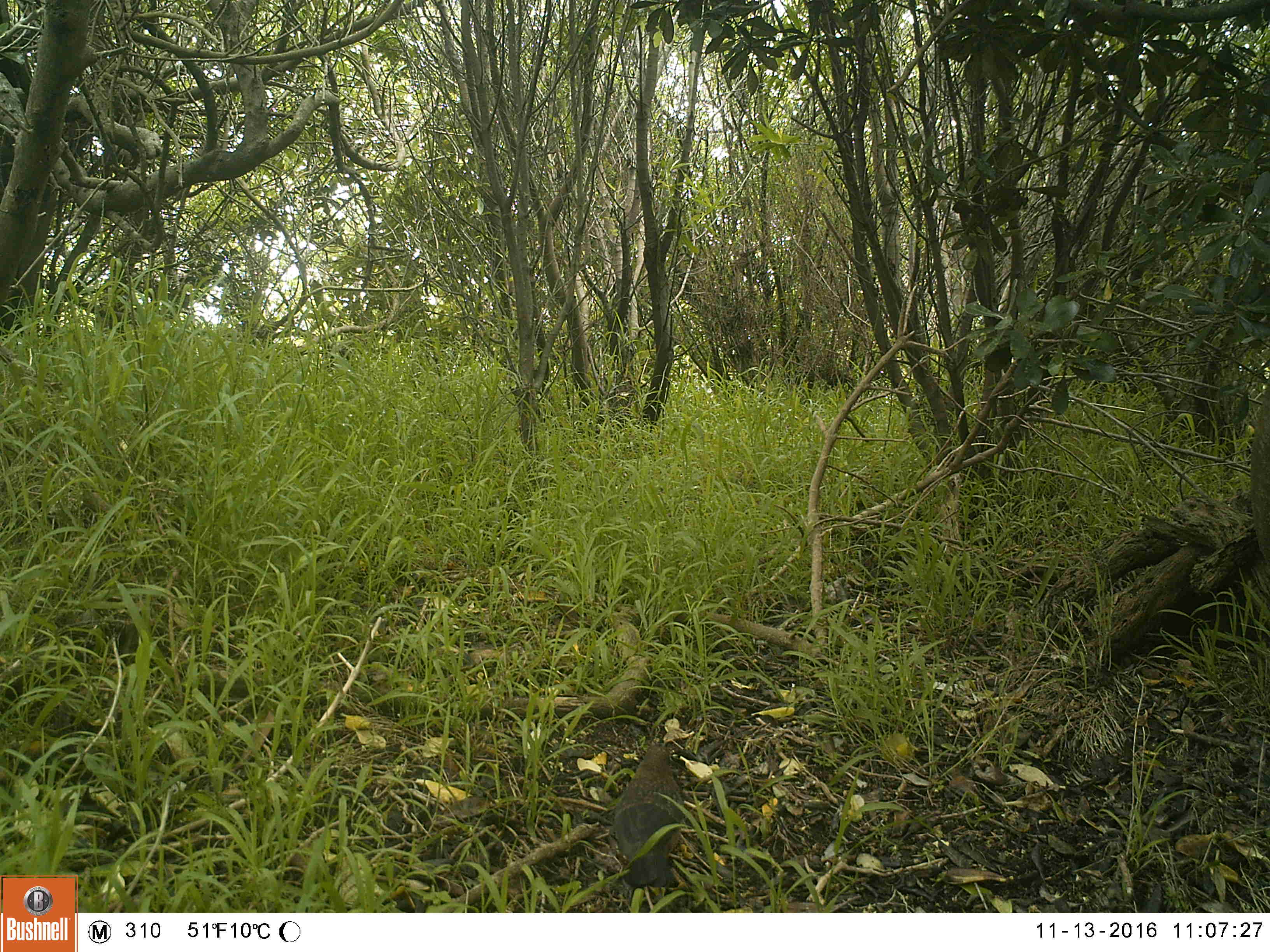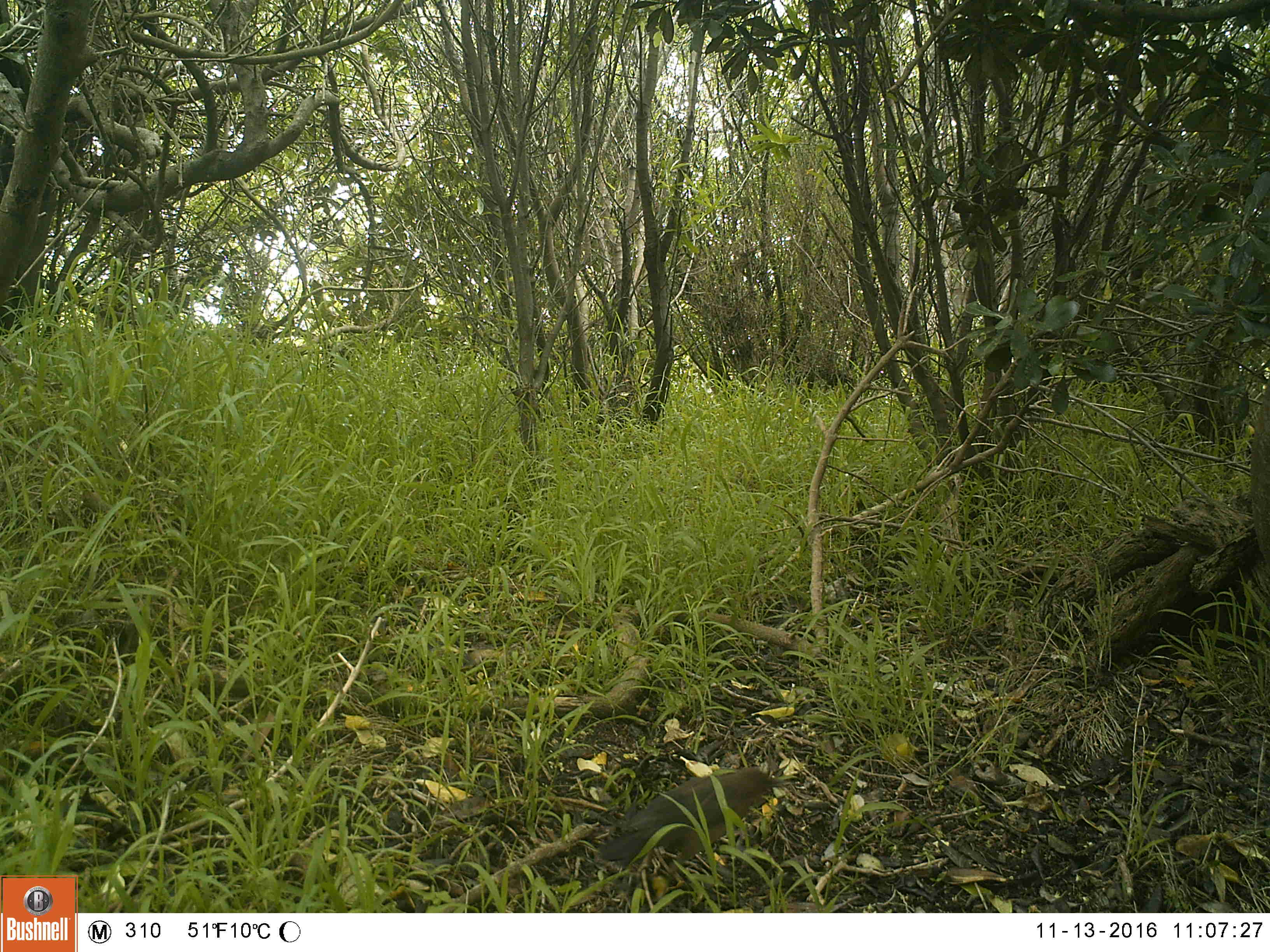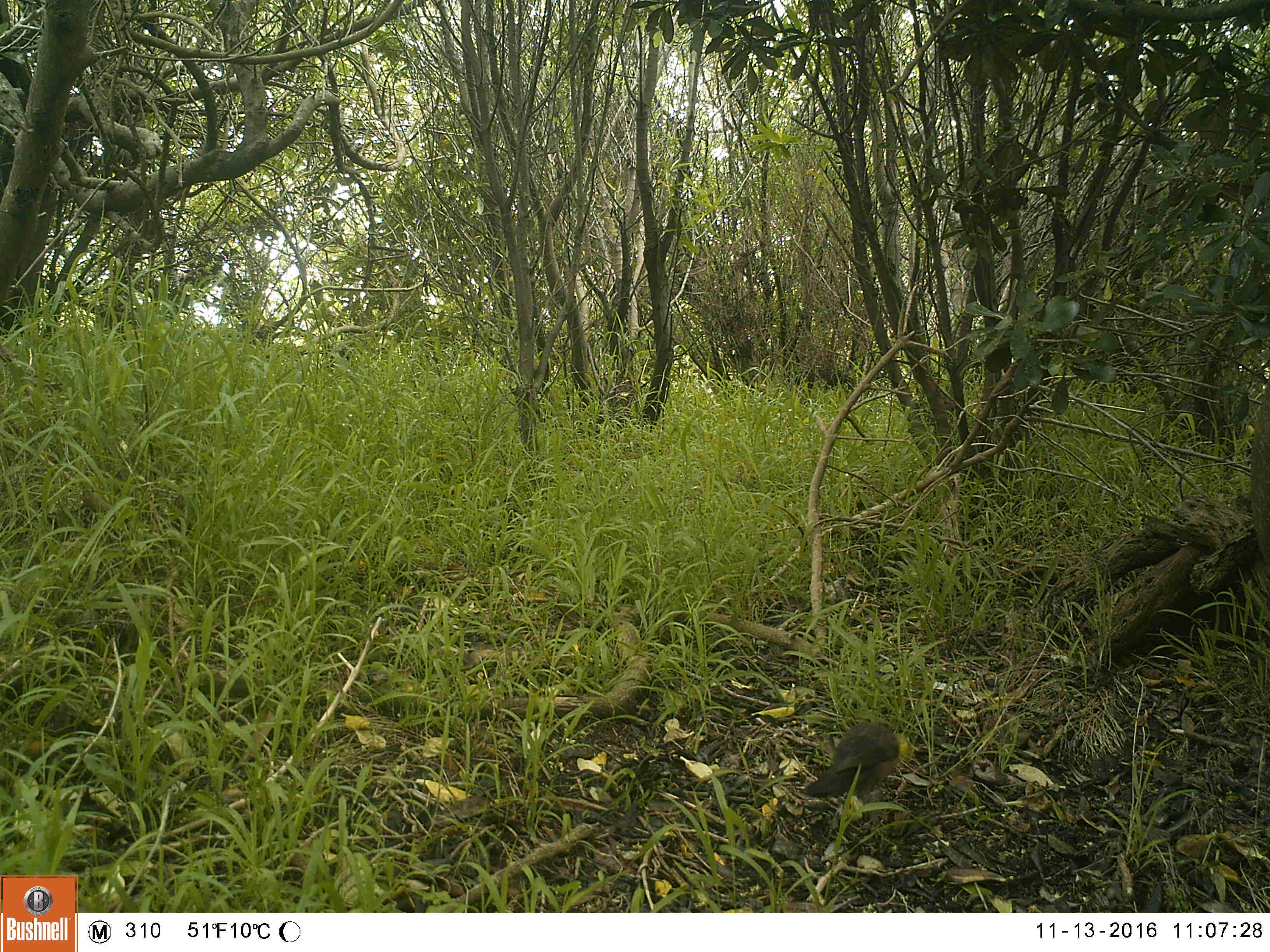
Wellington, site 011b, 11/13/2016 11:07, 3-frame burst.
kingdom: Animalia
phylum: Chordata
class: Aves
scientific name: Aves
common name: bird